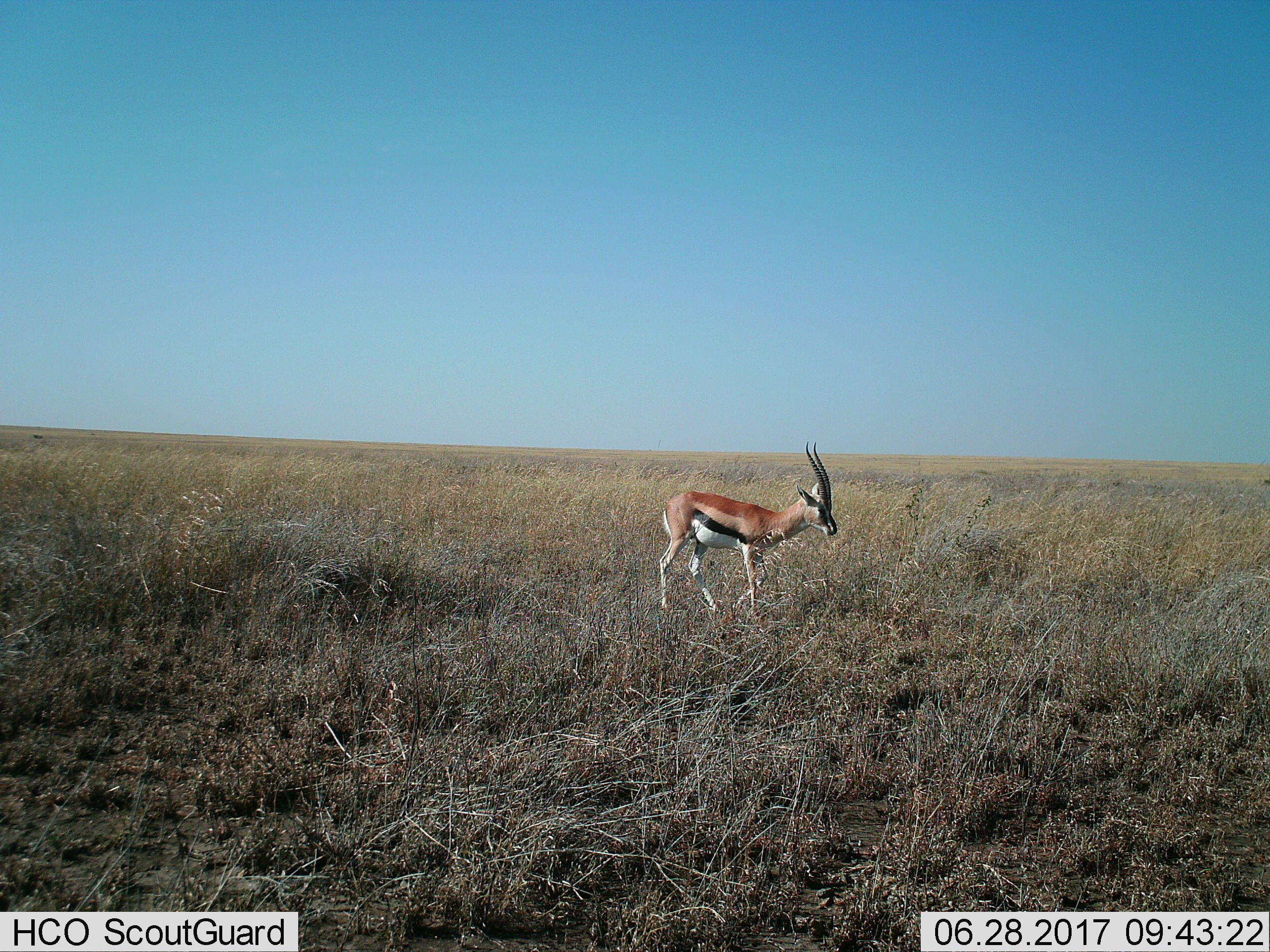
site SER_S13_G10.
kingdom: Animalia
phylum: Chordata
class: Mammalia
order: Artiodactyla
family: Bovidae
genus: Eudorcas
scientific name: Eudorcas thomsonii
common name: thomson's gazelle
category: gazellethomsons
Gazellethomsons (thomson's gazelle) (Eudorcas thomsonii), count 1. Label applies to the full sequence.